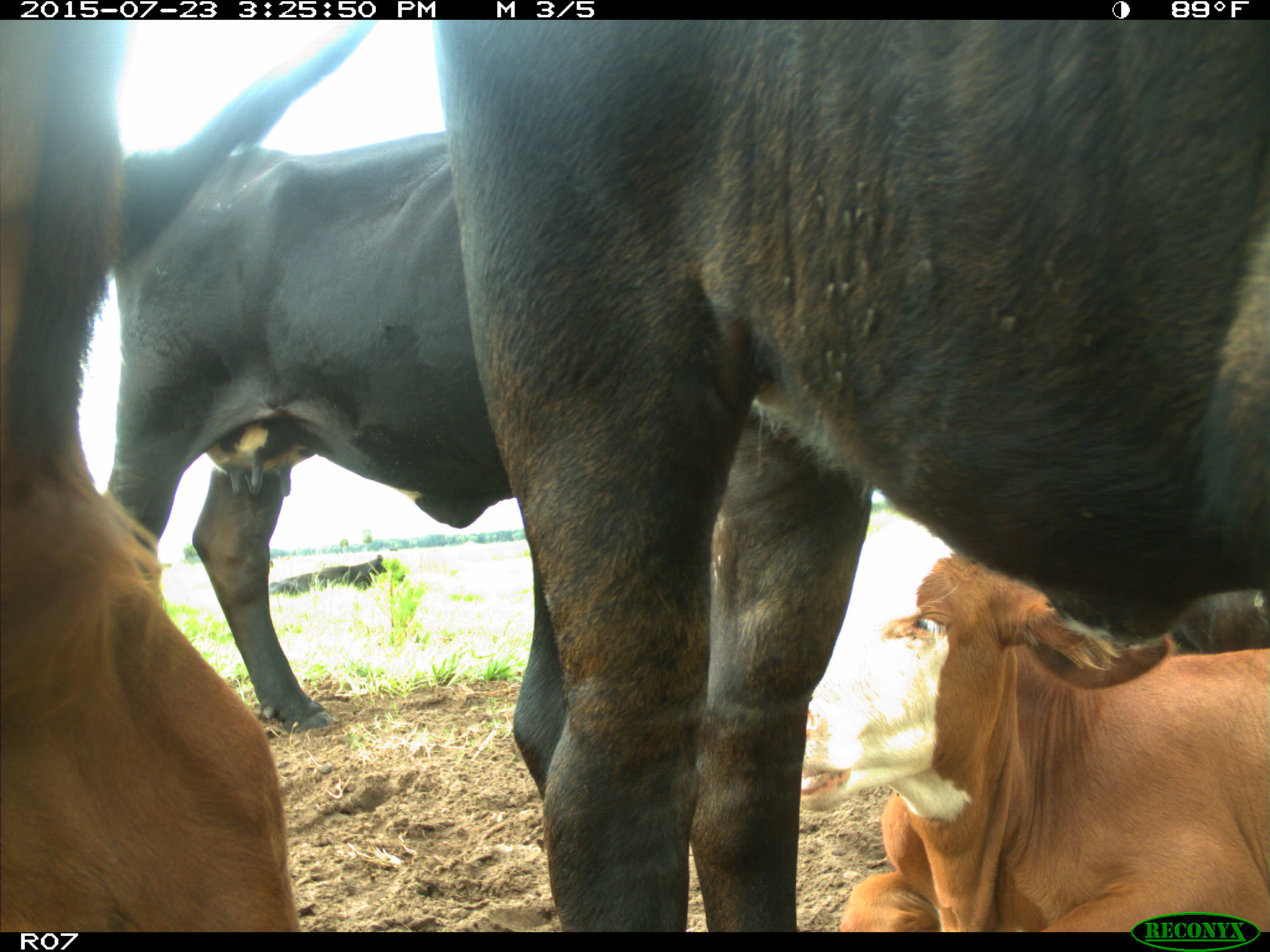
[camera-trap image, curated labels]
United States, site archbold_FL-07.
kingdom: Animalia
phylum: Chordata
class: Mammalia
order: Artiodactyla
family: Bovidae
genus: Bos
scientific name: Bos taurus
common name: domestic cow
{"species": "Bos taurus (domestic cow)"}